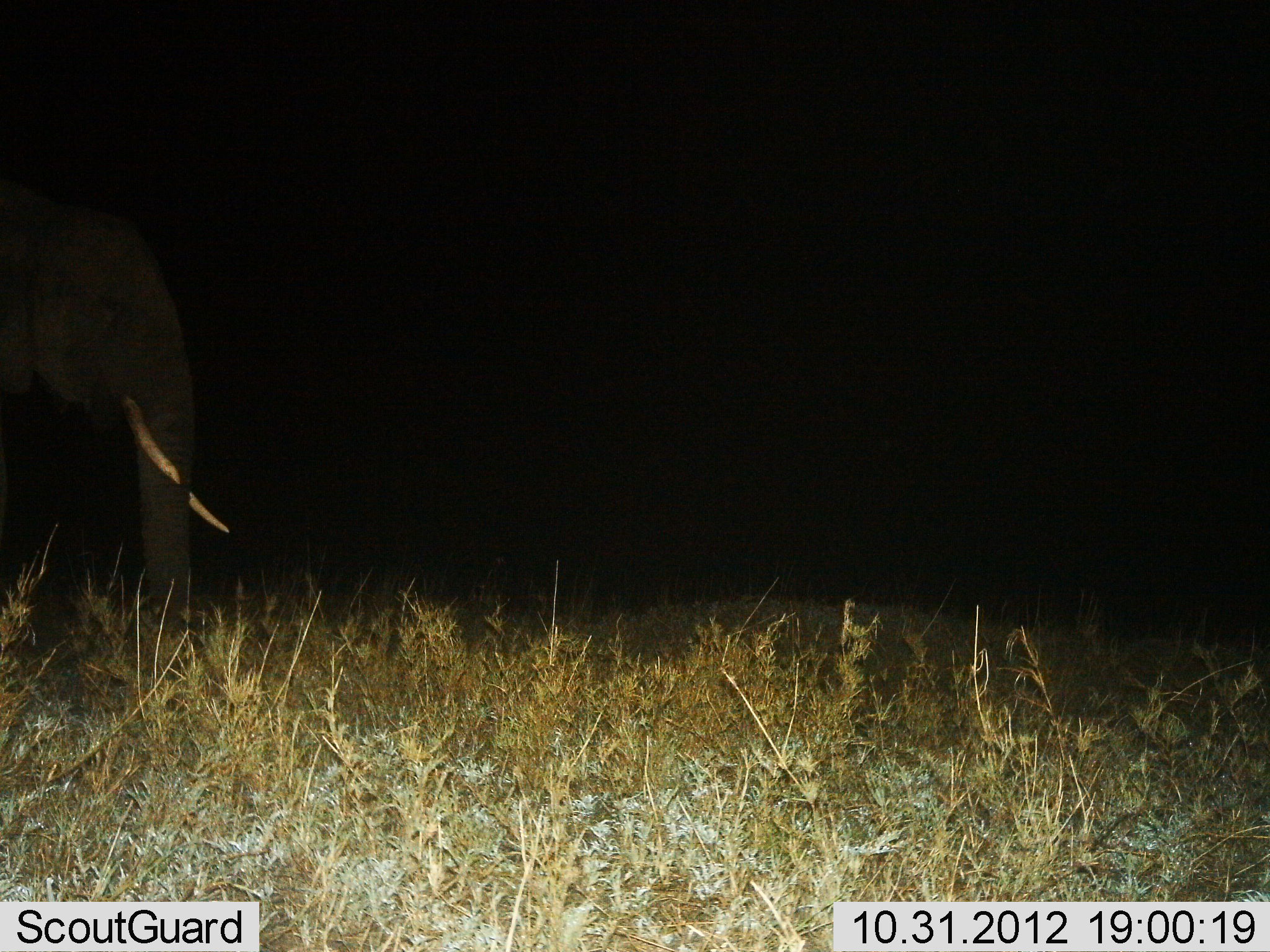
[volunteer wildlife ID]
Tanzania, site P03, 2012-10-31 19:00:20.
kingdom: Animalia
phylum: Chordata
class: Mammalia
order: Proboscidea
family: Elephantidae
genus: Loxodonta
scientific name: Loxodonta africana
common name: african bush elephant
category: elephant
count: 1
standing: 90%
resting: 0%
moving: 10%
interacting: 0%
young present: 0%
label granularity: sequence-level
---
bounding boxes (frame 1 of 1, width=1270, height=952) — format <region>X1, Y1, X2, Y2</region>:
animal: <region>0, 175, 230, 698</region>